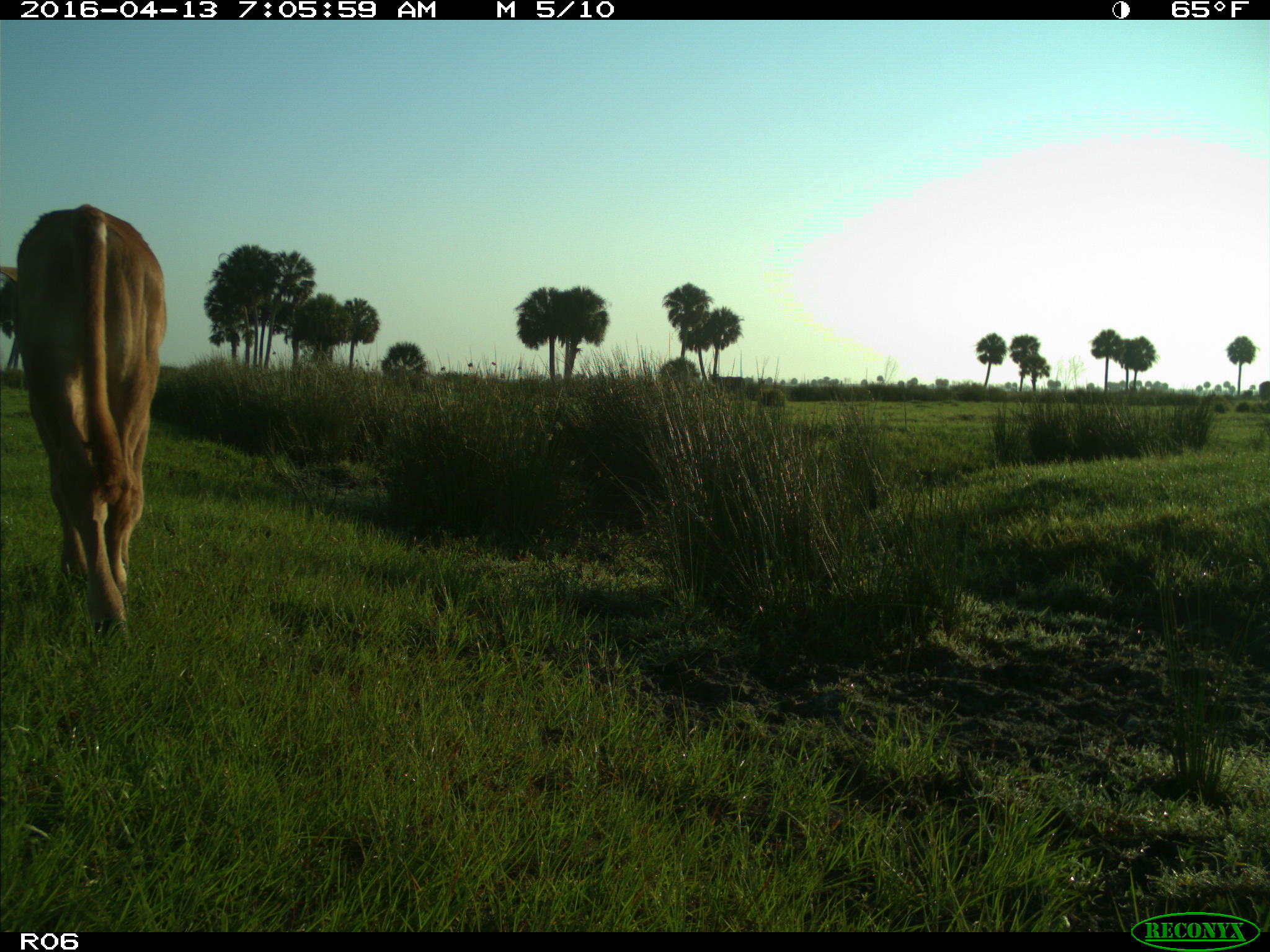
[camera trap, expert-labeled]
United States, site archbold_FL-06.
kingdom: Animalia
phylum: Chordata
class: Mammalia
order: Artiodactyla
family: Bovidae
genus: Bos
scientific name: Bos taurus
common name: domestic cow